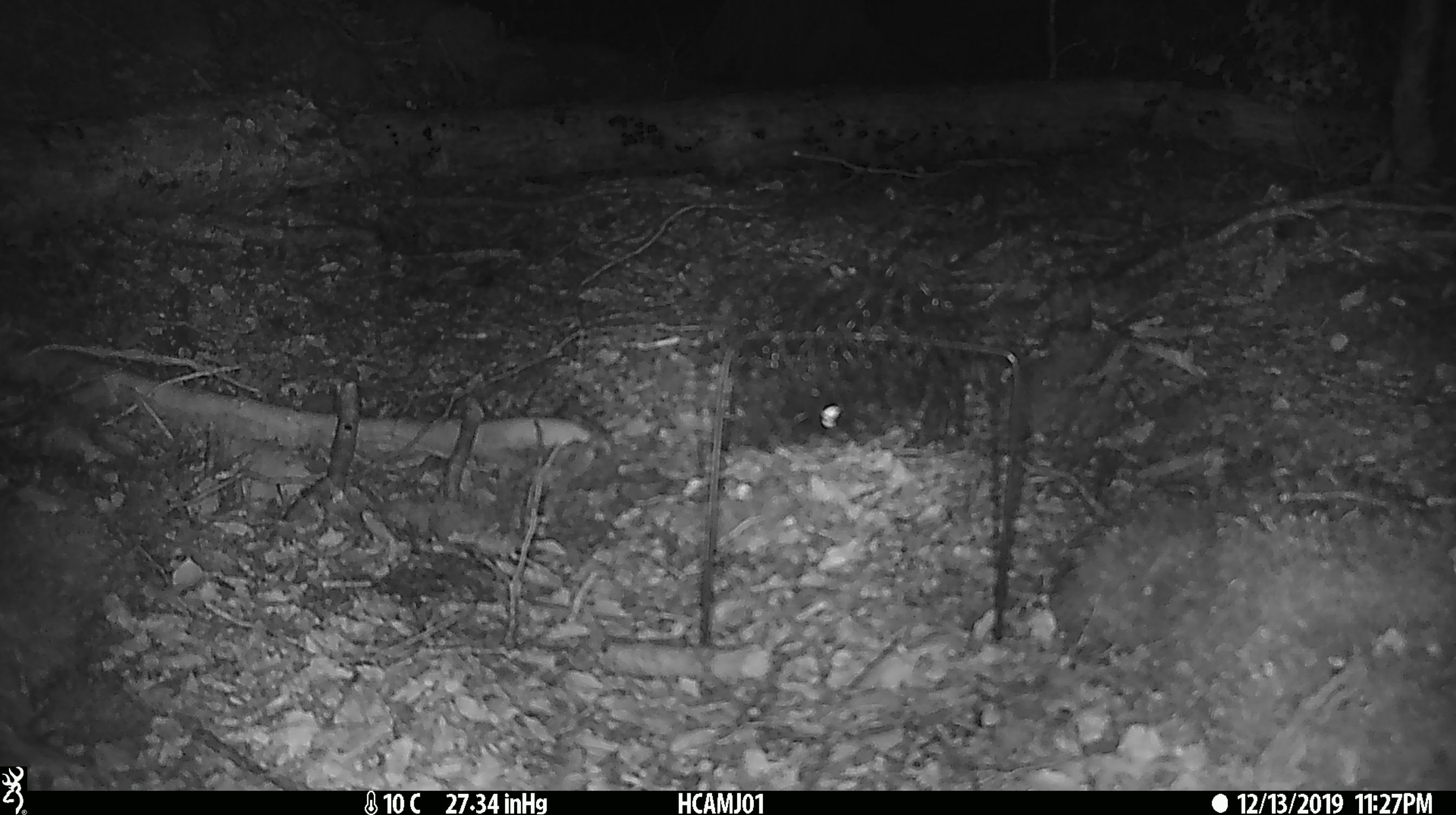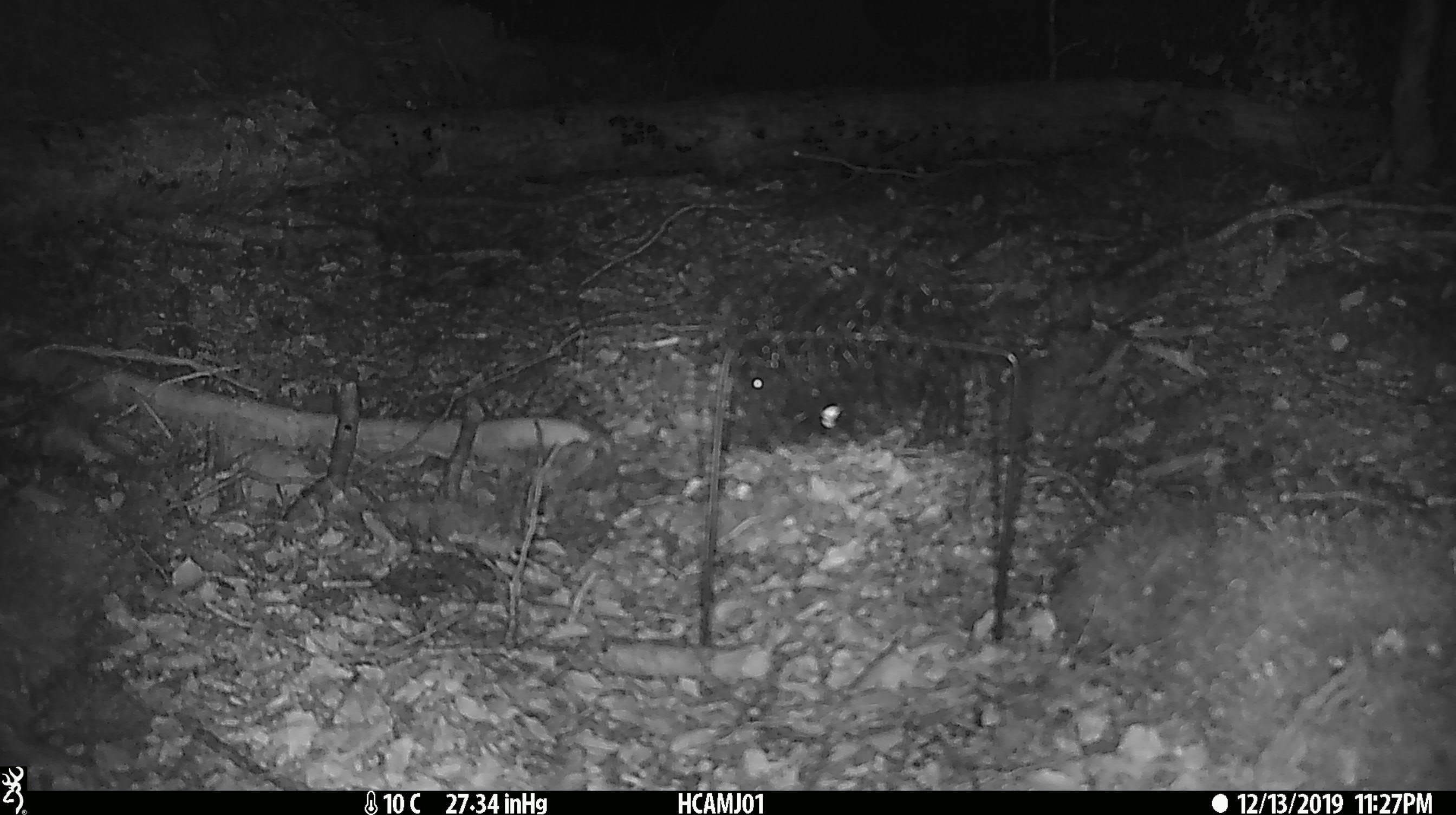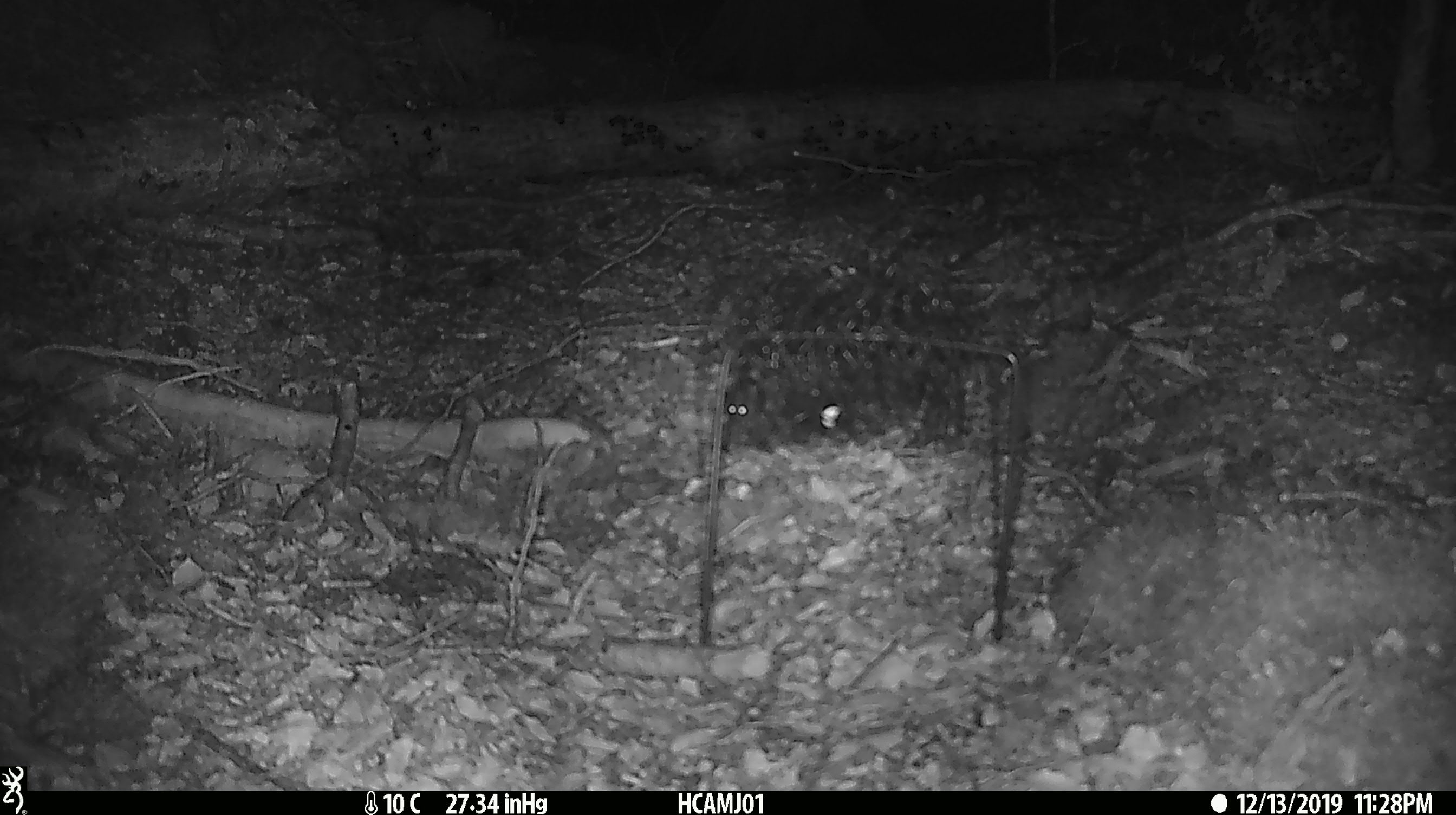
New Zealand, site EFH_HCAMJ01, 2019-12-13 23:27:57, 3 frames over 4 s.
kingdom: Animalia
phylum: Chordata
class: Mammalia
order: Rodentia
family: Muridae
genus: Mus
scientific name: Mus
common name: mouse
Mouse (Mus).